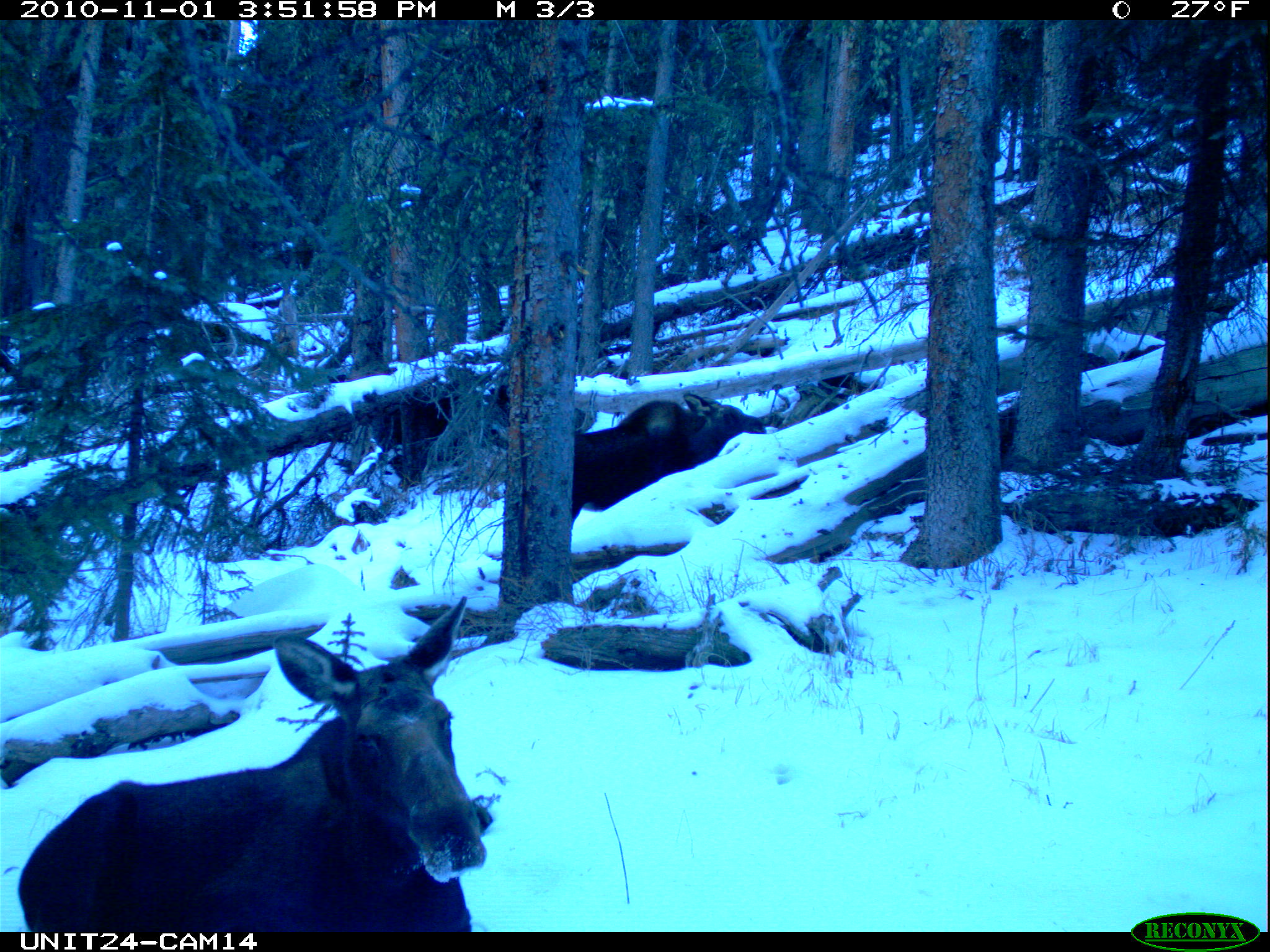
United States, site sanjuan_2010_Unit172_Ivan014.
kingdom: Animalia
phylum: Chordata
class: Mammalia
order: Artiodactyla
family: Cervidae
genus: Alces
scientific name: Alces alces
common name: moose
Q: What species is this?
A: Alces alces (moose).